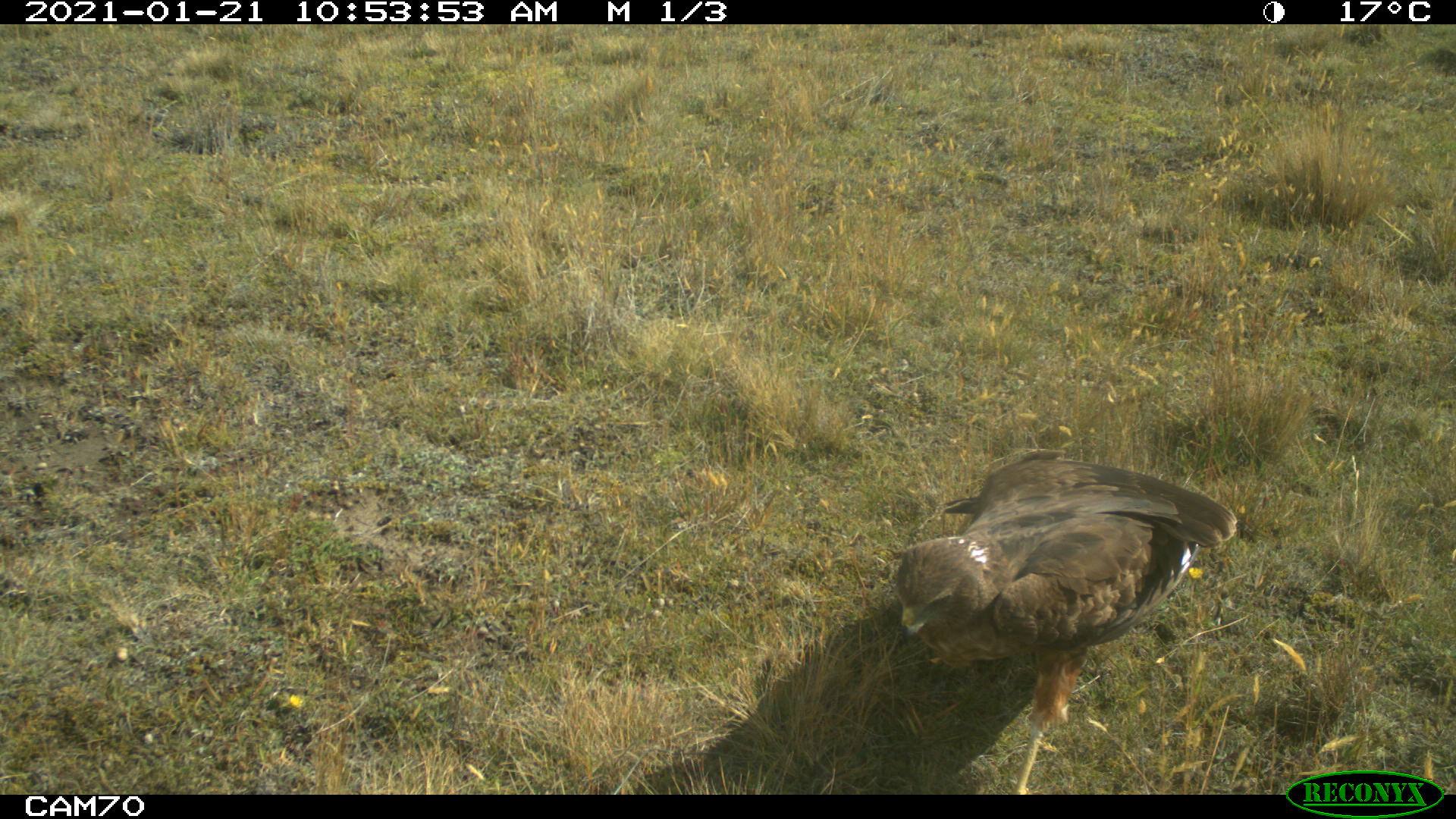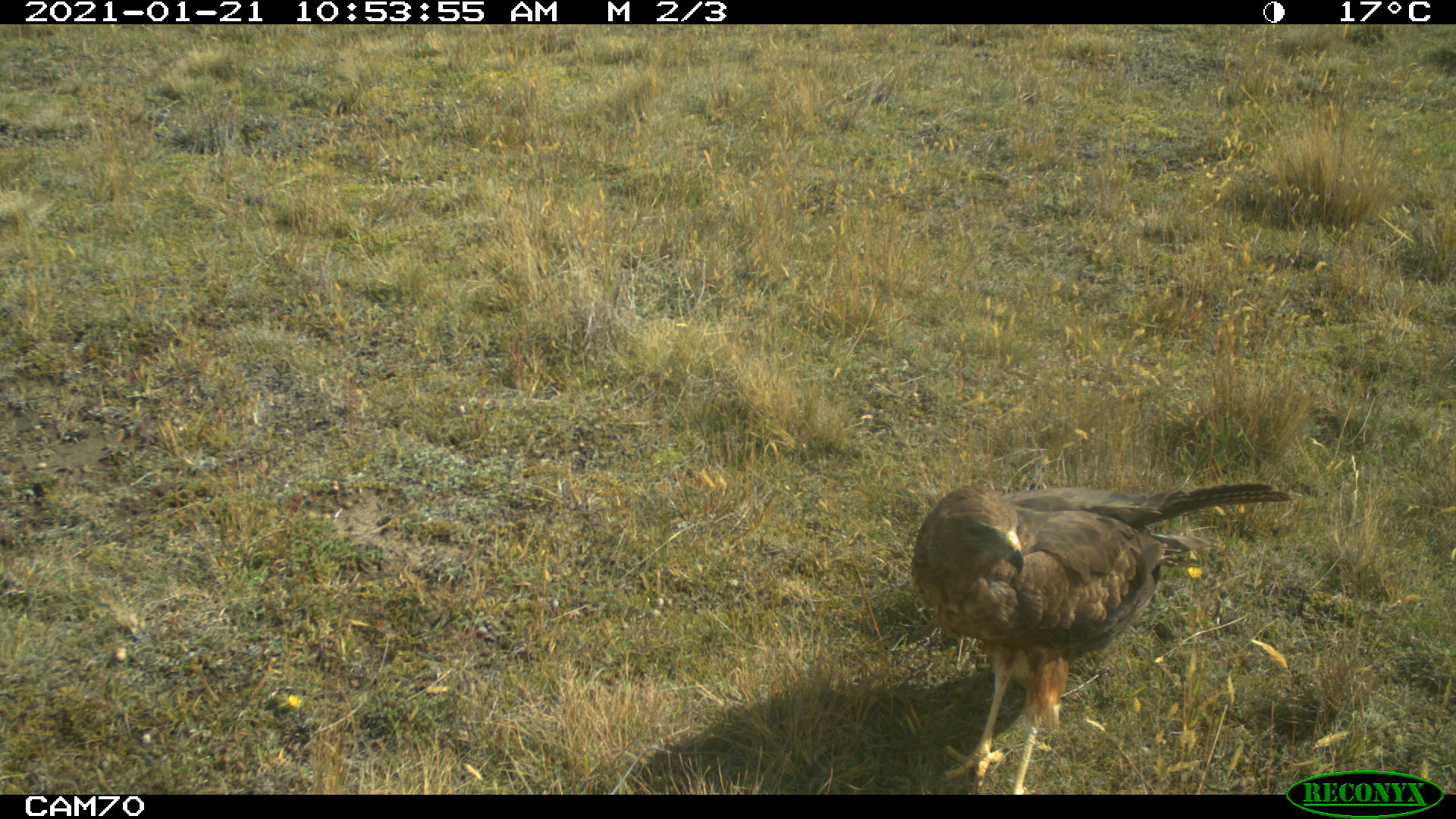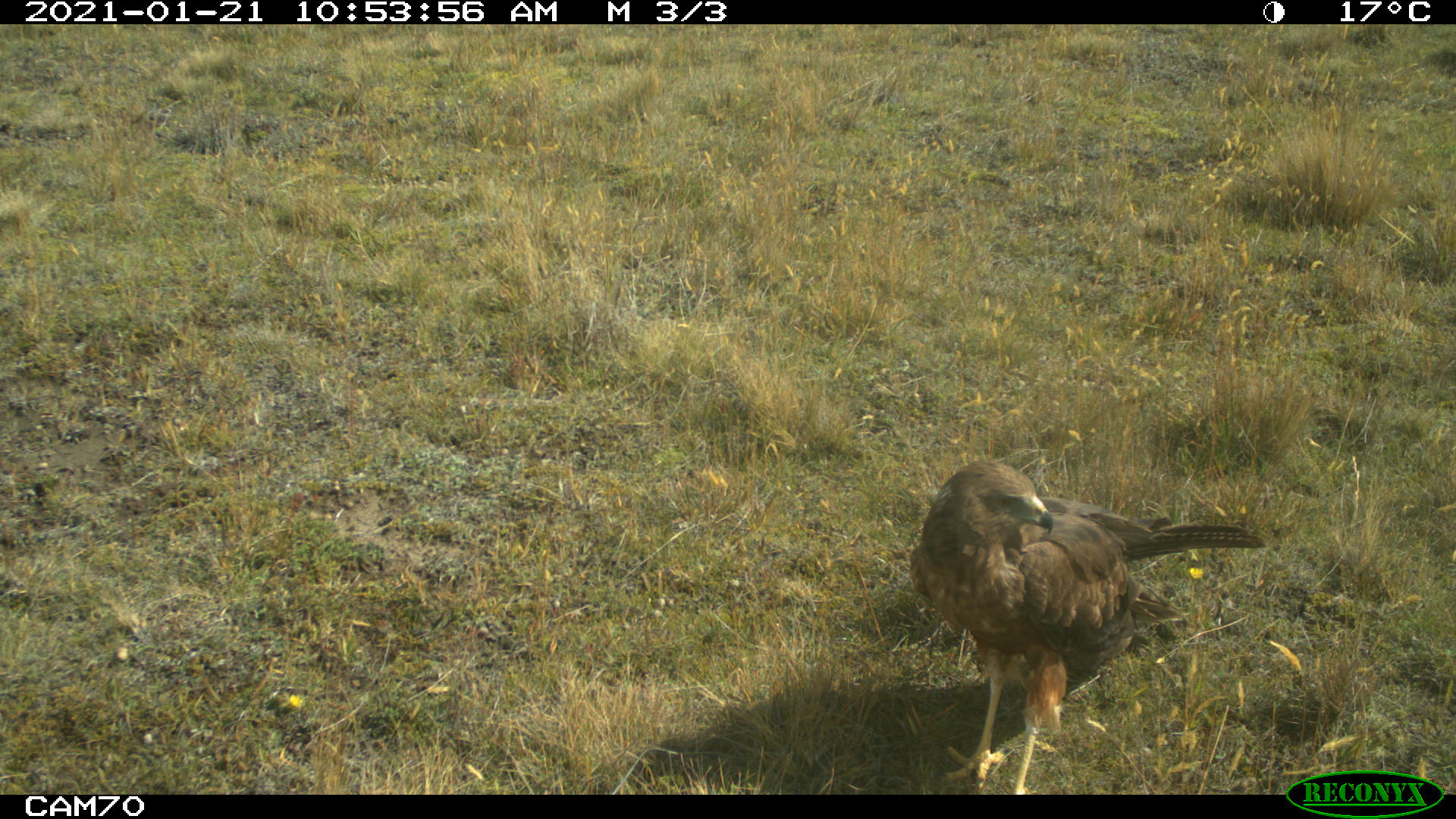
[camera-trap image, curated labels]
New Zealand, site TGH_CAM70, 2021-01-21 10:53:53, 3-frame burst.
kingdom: Animalia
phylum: Chordata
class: Aves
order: Accipitriformes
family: Accipitridae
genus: Circus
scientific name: Circus approximans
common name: swamp harrier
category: harrier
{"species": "harrier (swamp harrier) (Circus approximans)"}